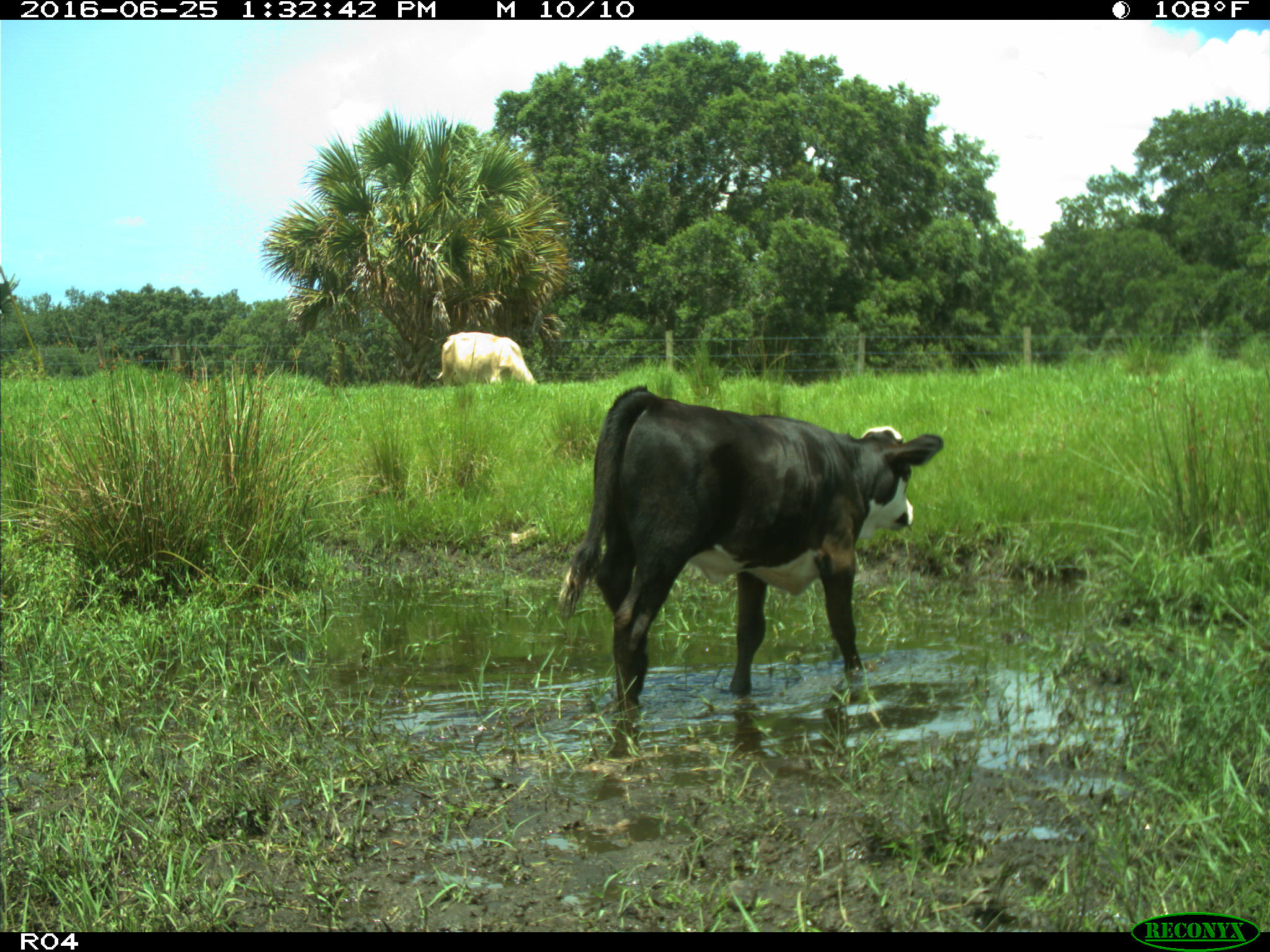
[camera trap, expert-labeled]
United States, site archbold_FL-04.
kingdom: Animalia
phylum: Chordata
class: Mammalia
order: Artiodactyla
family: Bovidae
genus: Bos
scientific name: Bos taurus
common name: domestic cow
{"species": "Bos taurus (domestic cow)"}